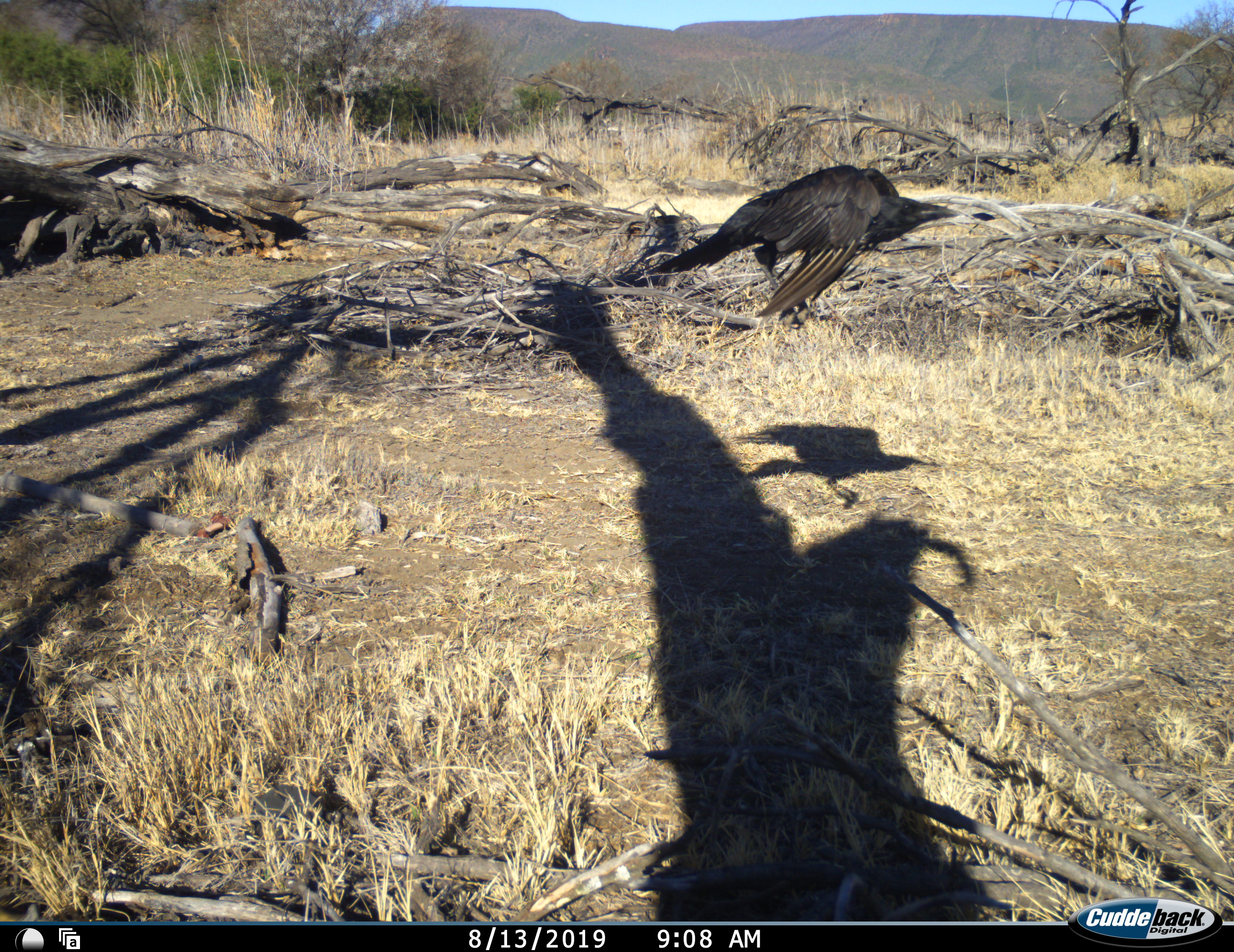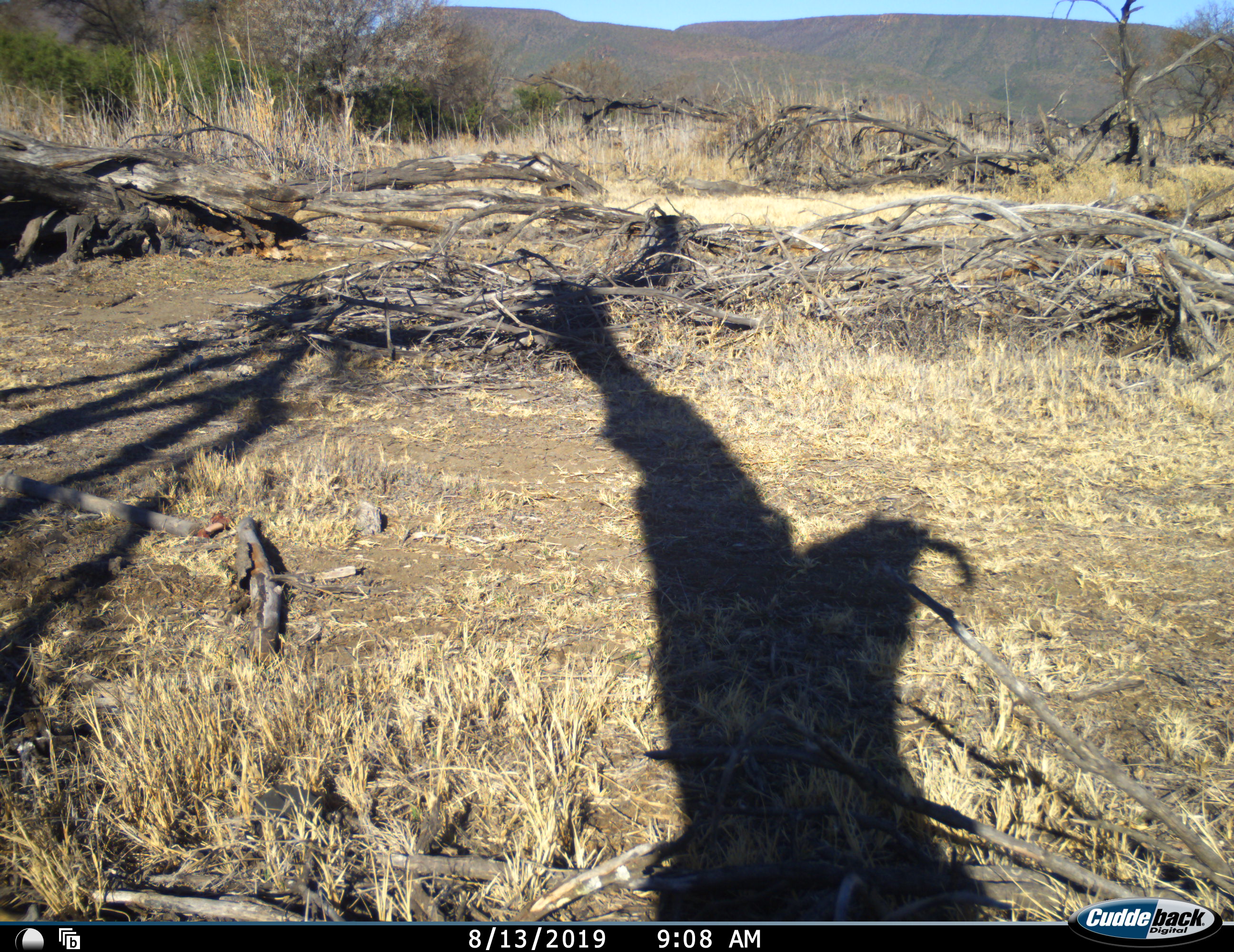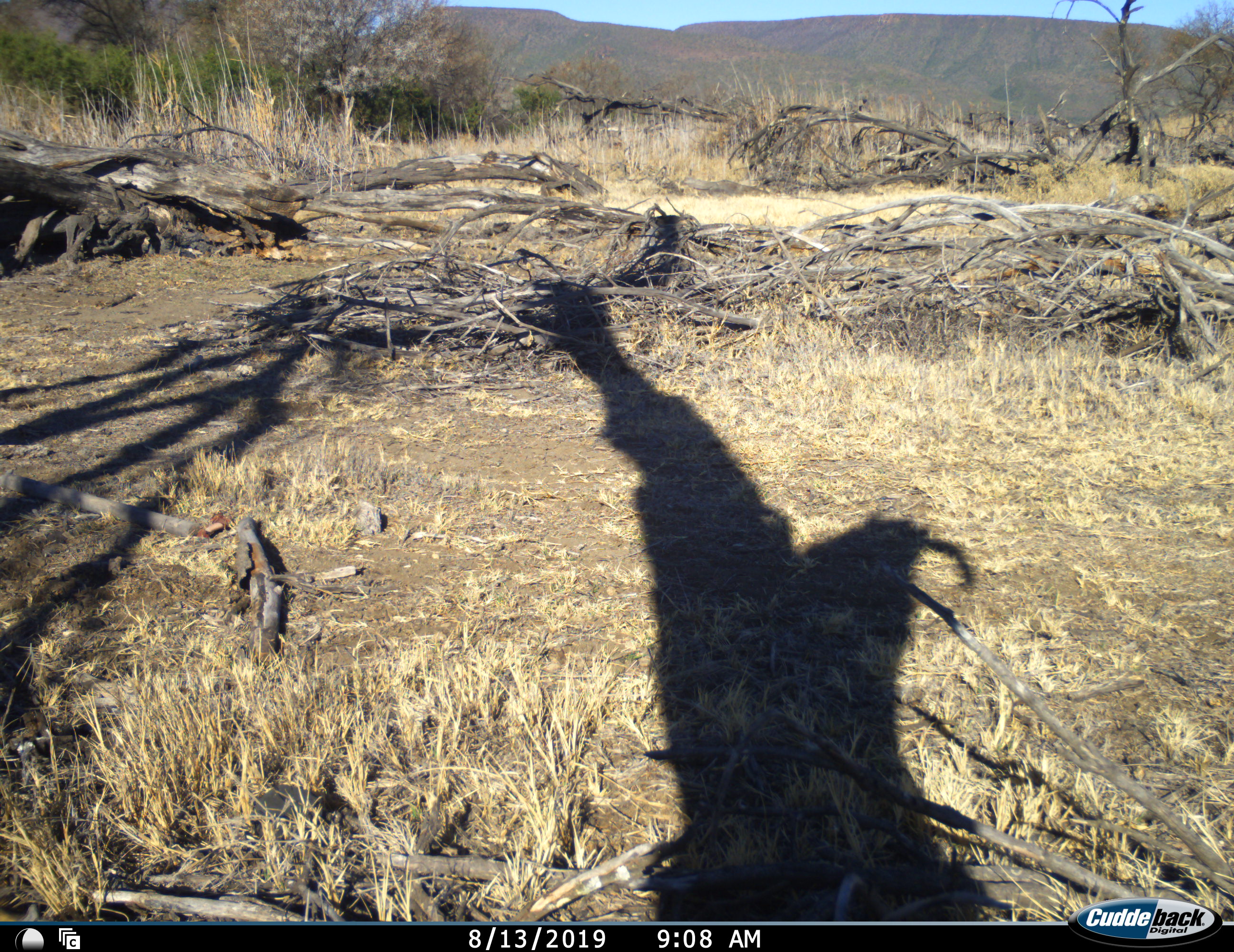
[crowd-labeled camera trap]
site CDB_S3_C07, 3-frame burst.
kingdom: Animalia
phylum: Chordata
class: Aves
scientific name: Aves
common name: bird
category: birdother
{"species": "birdother (bird) (Aves)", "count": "1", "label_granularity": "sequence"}